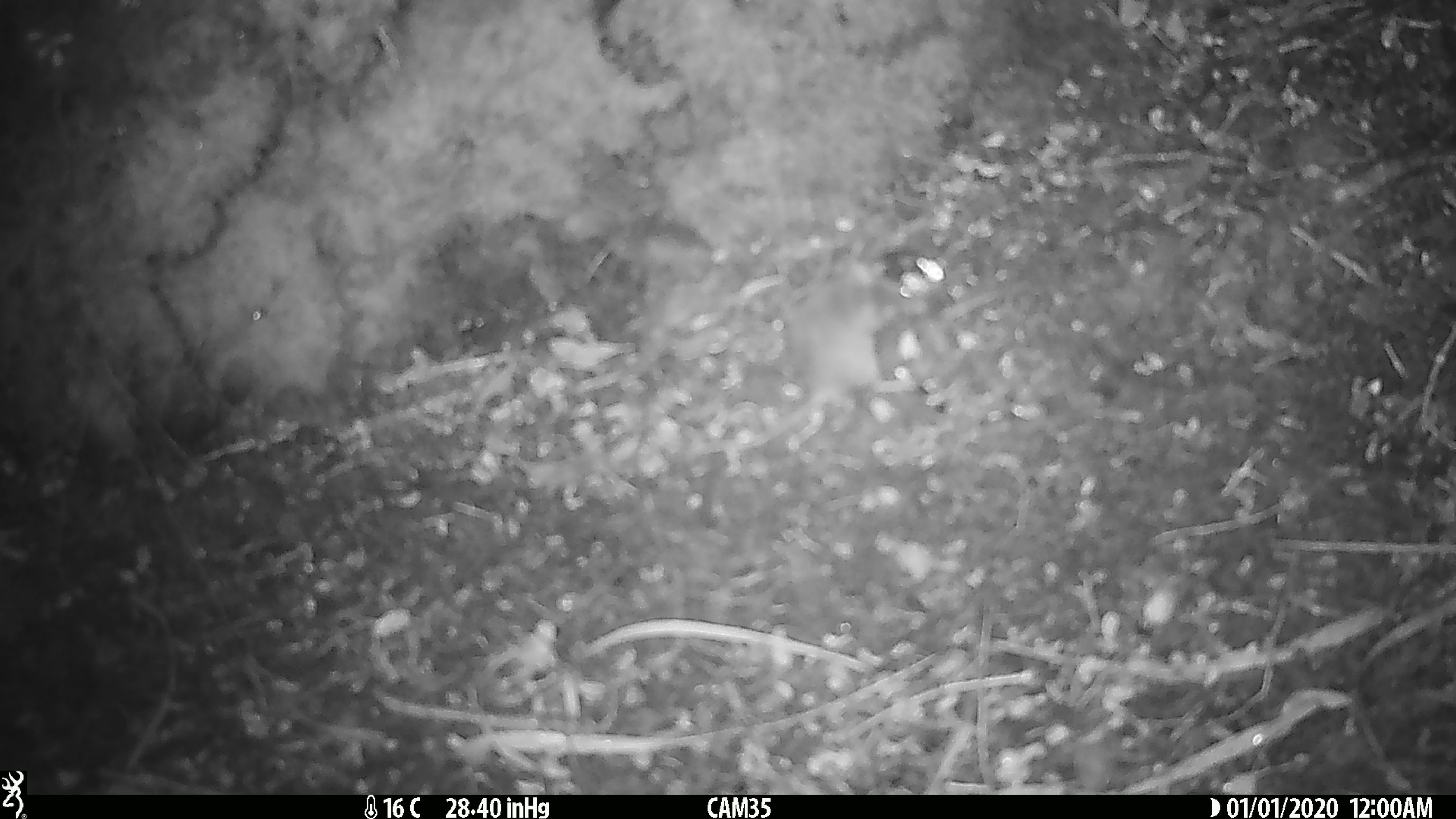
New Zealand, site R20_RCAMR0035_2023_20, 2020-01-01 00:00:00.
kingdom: Animalia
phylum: Chordata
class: Mammalia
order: Rodentia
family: Muridae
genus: Mus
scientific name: Mus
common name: mouse